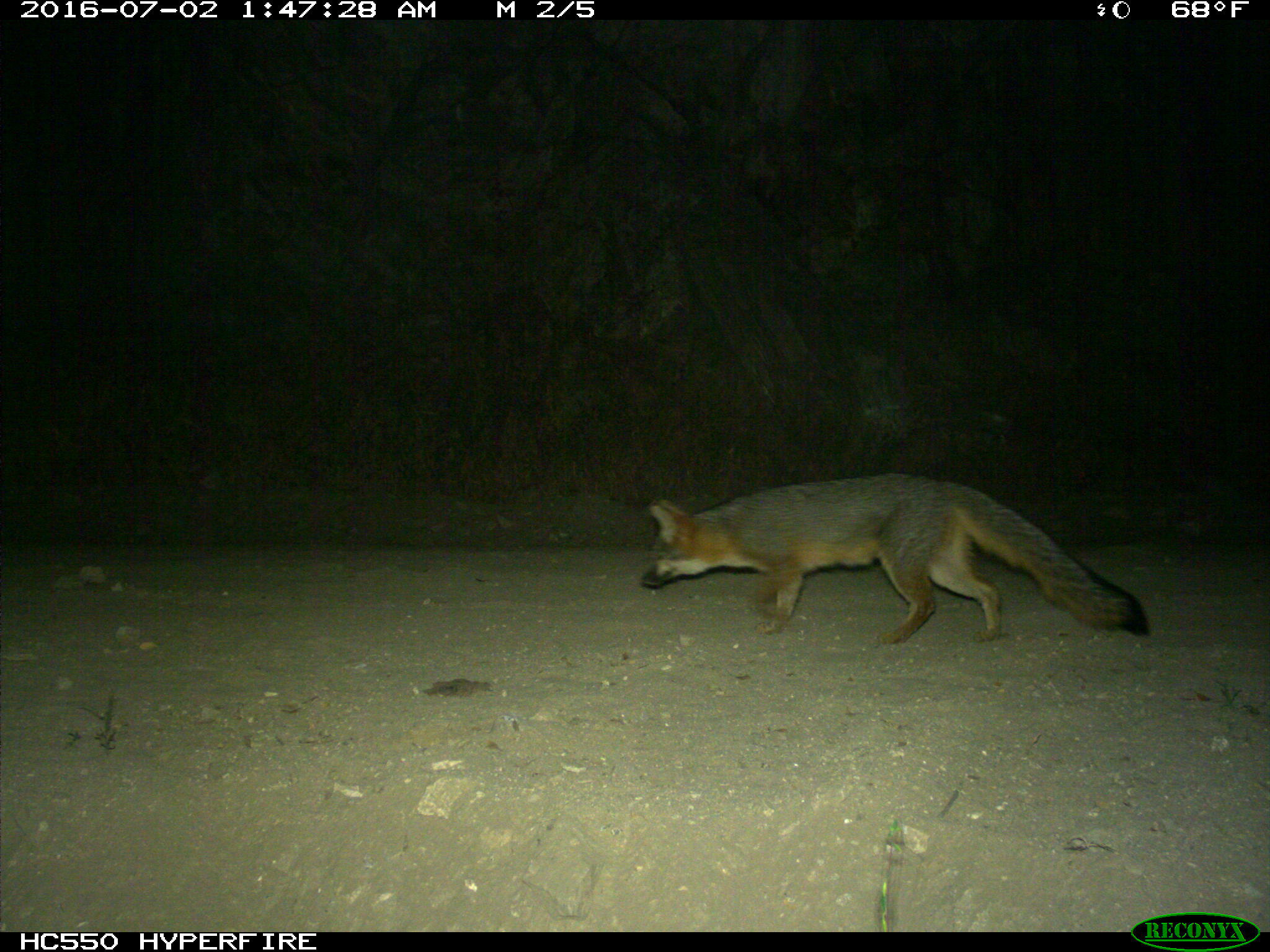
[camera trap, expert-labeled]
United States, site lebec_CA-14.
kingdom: Animalia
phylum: Chordata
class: Mammalia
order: Carnivora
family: Canidae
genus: Urocyon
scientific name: Urocyon cinereoargenteus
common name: gray fox